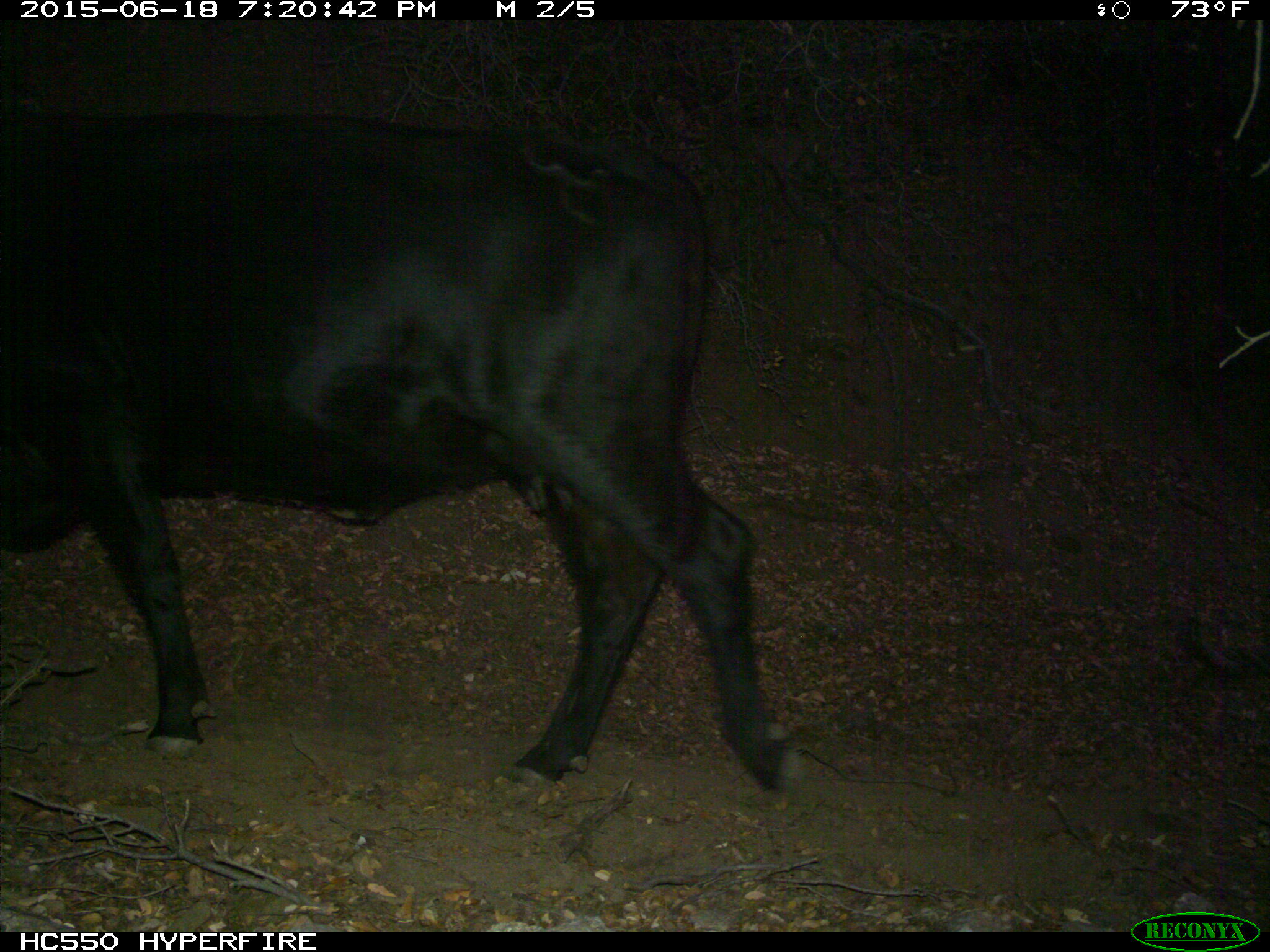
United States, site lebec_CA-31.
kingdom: Animalia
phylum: Chordata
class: Mammalia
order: Artiodactyla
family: Bovidae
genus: Bos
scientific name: Bos taurus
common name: domestic cow